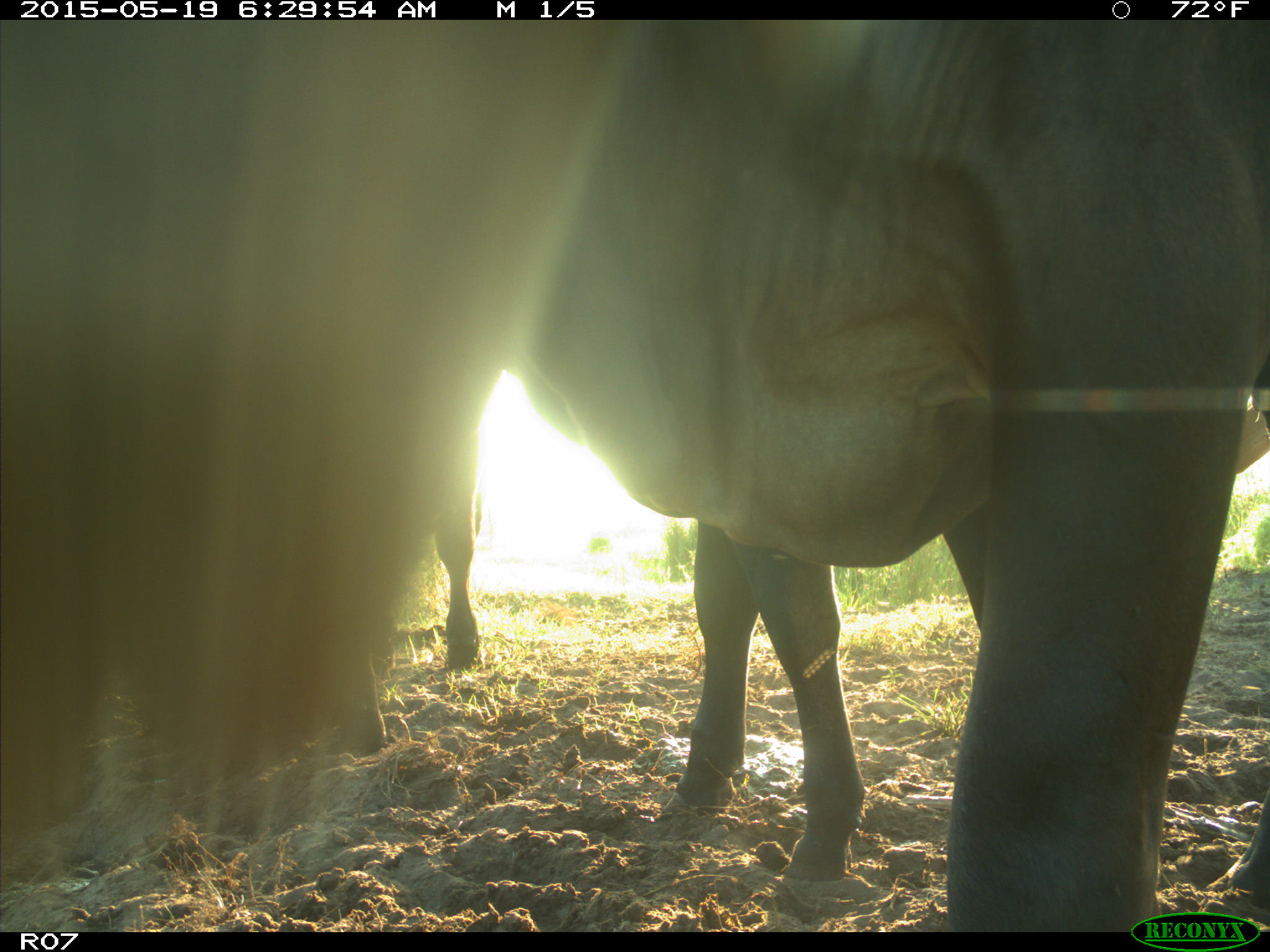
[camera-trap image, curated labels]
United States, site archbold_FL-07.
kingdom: Animalia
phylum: Chordata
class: Mammalia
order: Artiodactyla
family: Bovidae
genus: Bos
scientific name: Bos taurus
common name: domestic cow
Bos taurus (domestic cow).